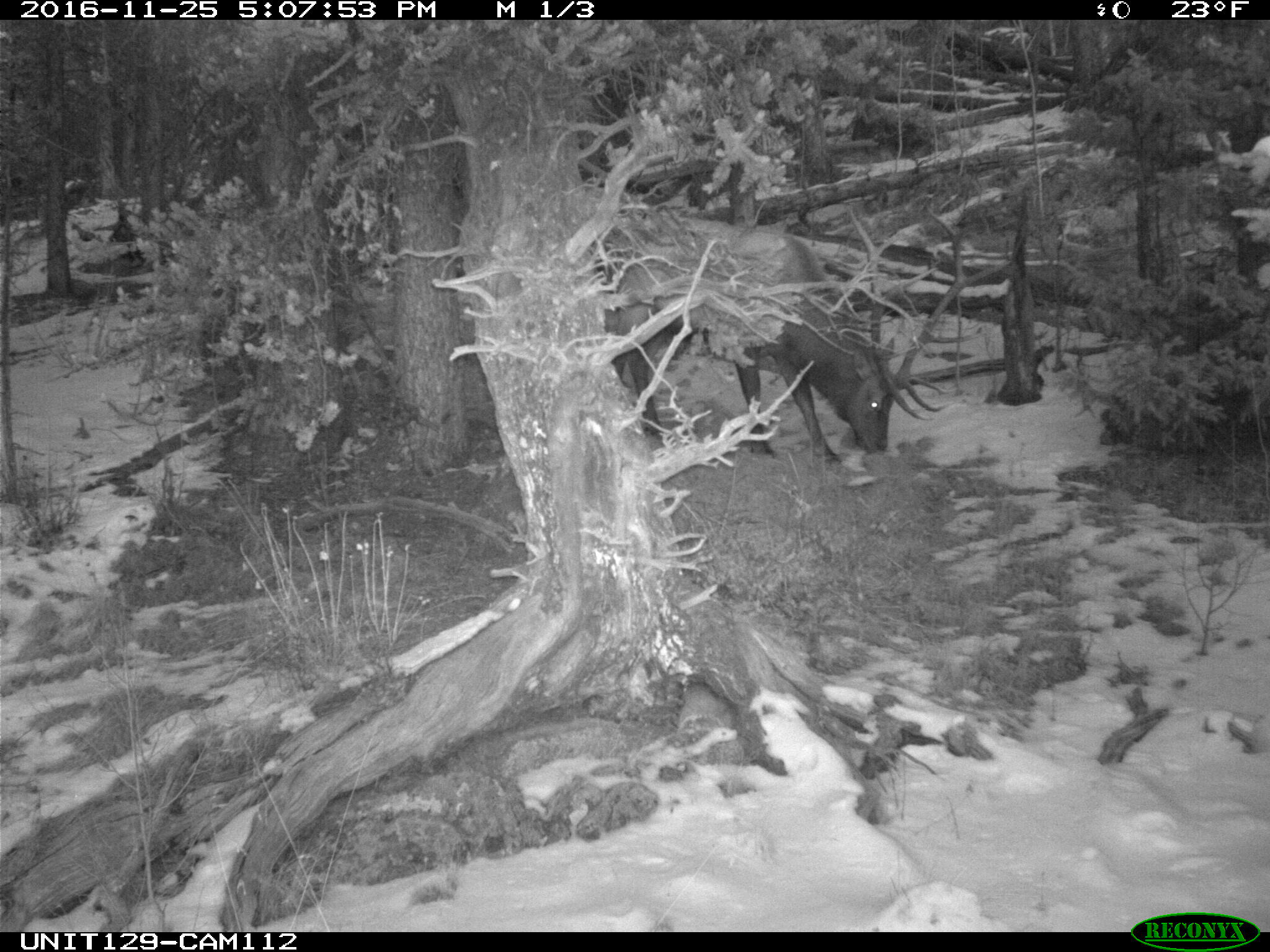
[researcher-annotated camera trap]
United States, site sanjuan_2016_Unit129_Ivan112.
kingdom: Animalia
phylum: Chordata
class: Mammalia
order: Artiodactyla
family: Cervidae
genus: Cervus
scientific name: Cervus elaphus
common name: red deer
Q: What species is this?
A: Cervus elaphus (red deer).